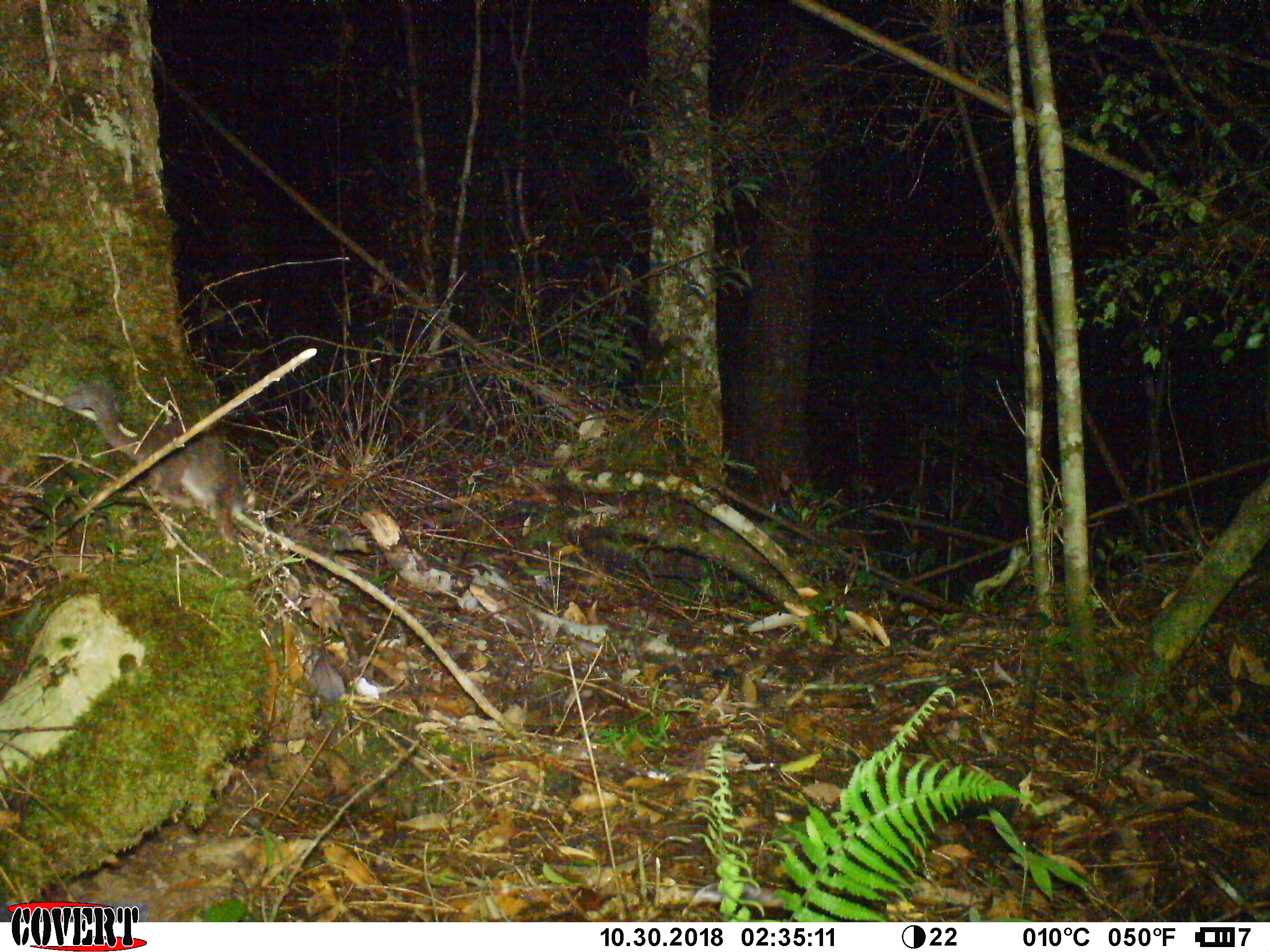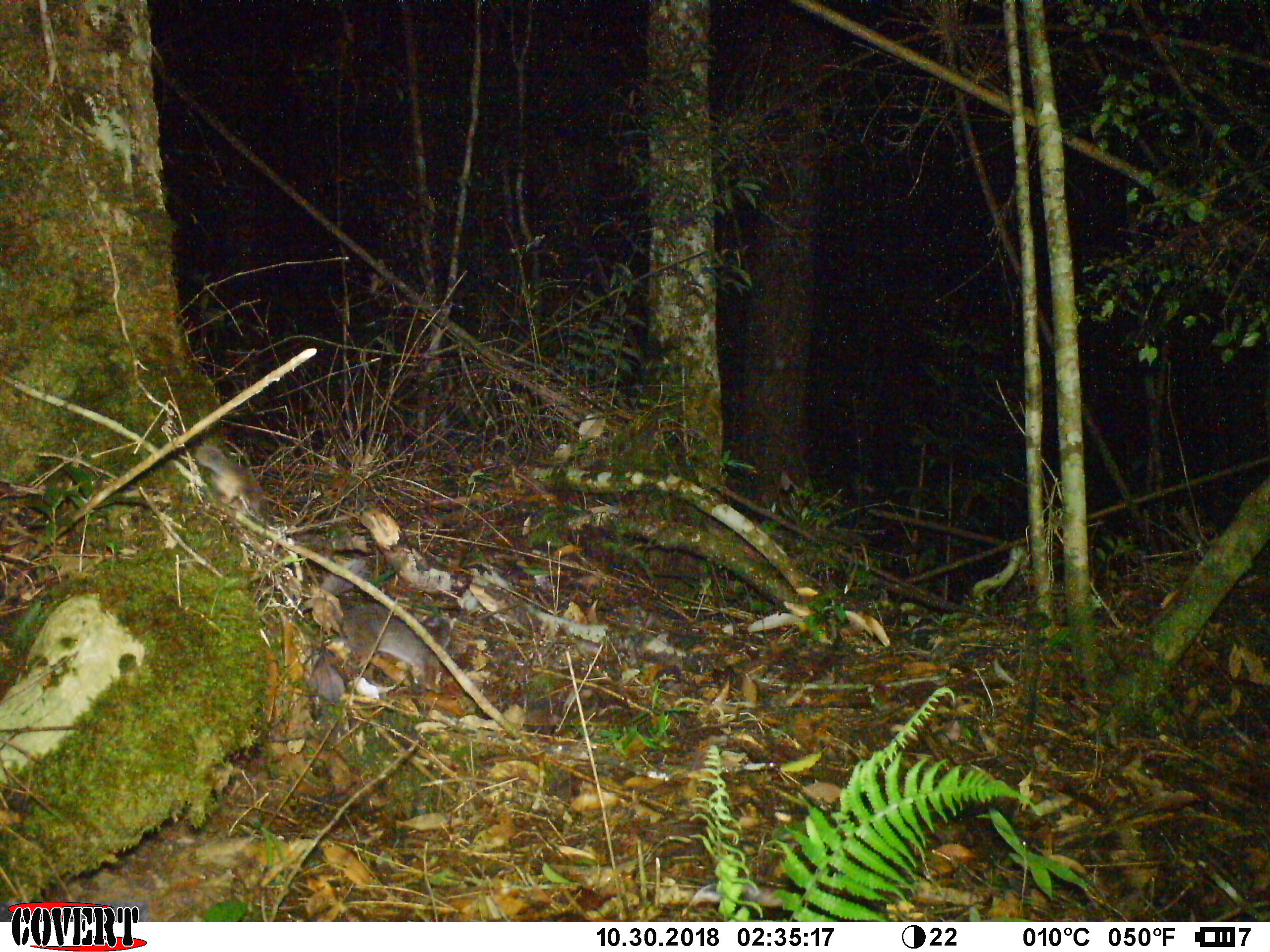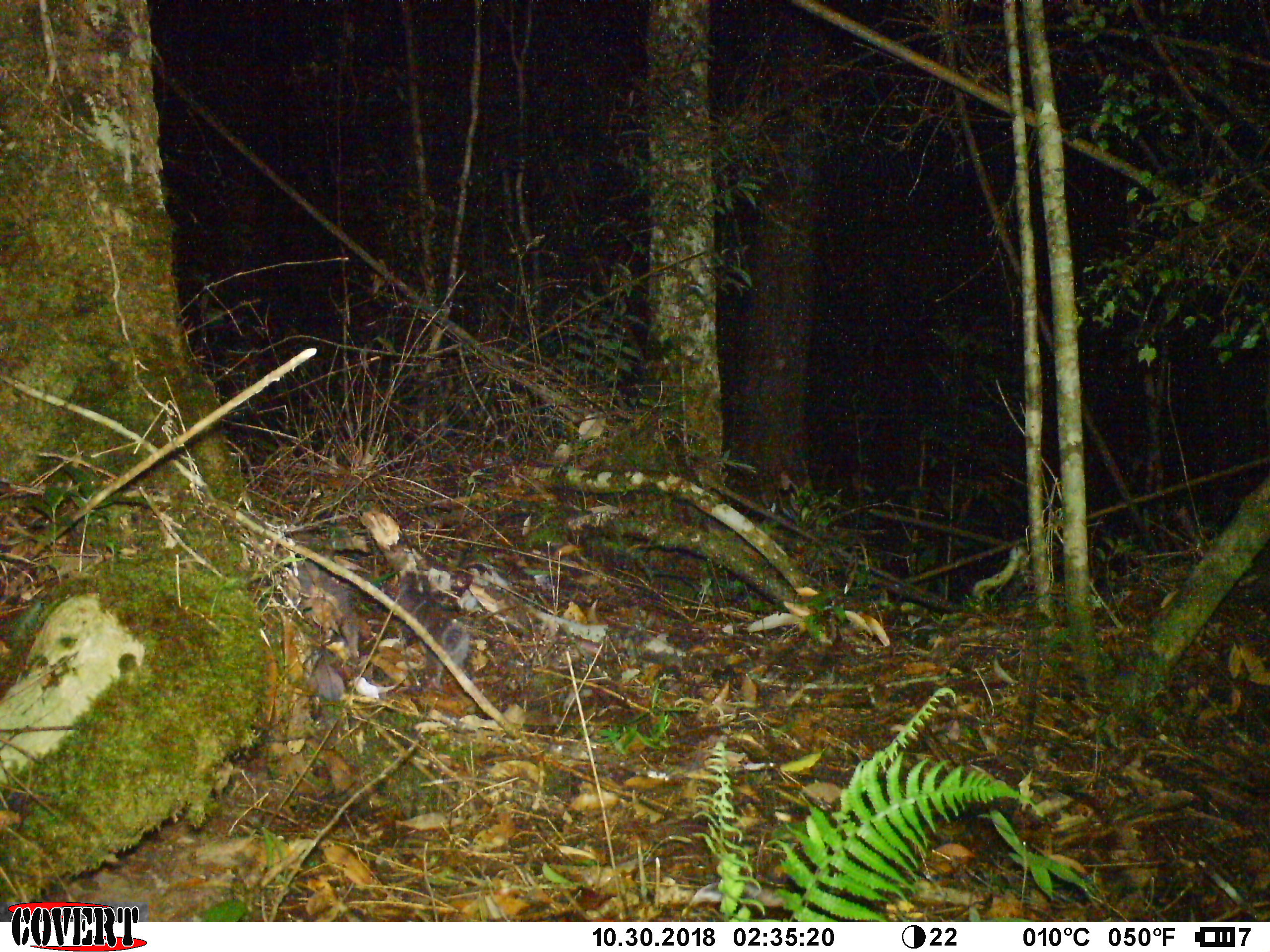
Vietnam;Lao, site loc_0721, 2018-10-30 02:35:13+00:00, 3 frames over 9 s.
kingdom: Animalia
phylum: Chordata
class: Mammalia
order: Carnivora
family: Mustelidae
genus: Melogale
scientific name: Melogale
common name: ferret badger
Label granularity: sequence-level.